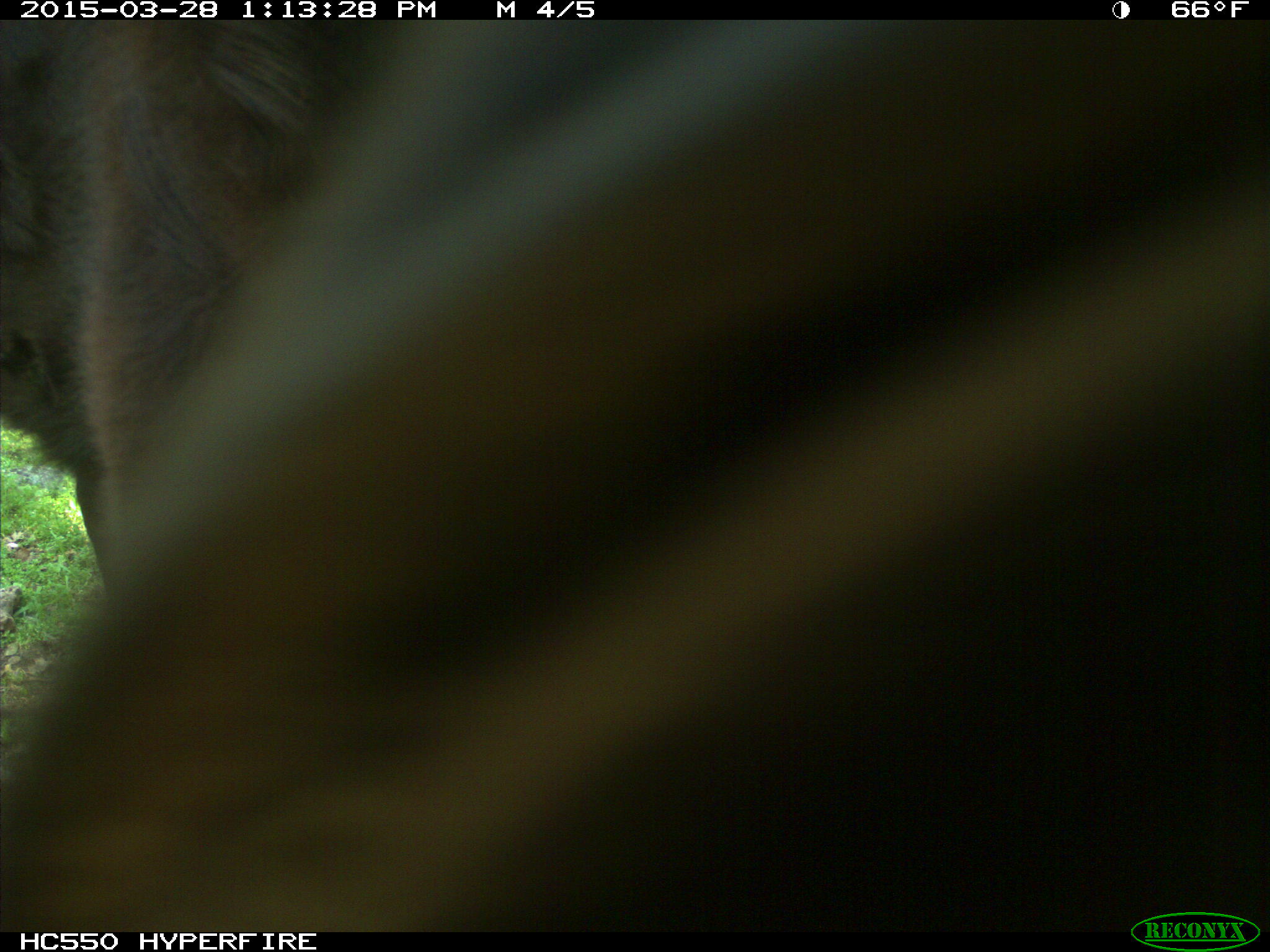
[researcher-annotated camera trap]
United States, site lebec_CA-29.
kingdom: Animalia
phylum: Chordata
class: Mammalia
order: Artiodactyla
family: Bovidae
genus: Bos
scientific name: Bos taurus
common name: domestic cow